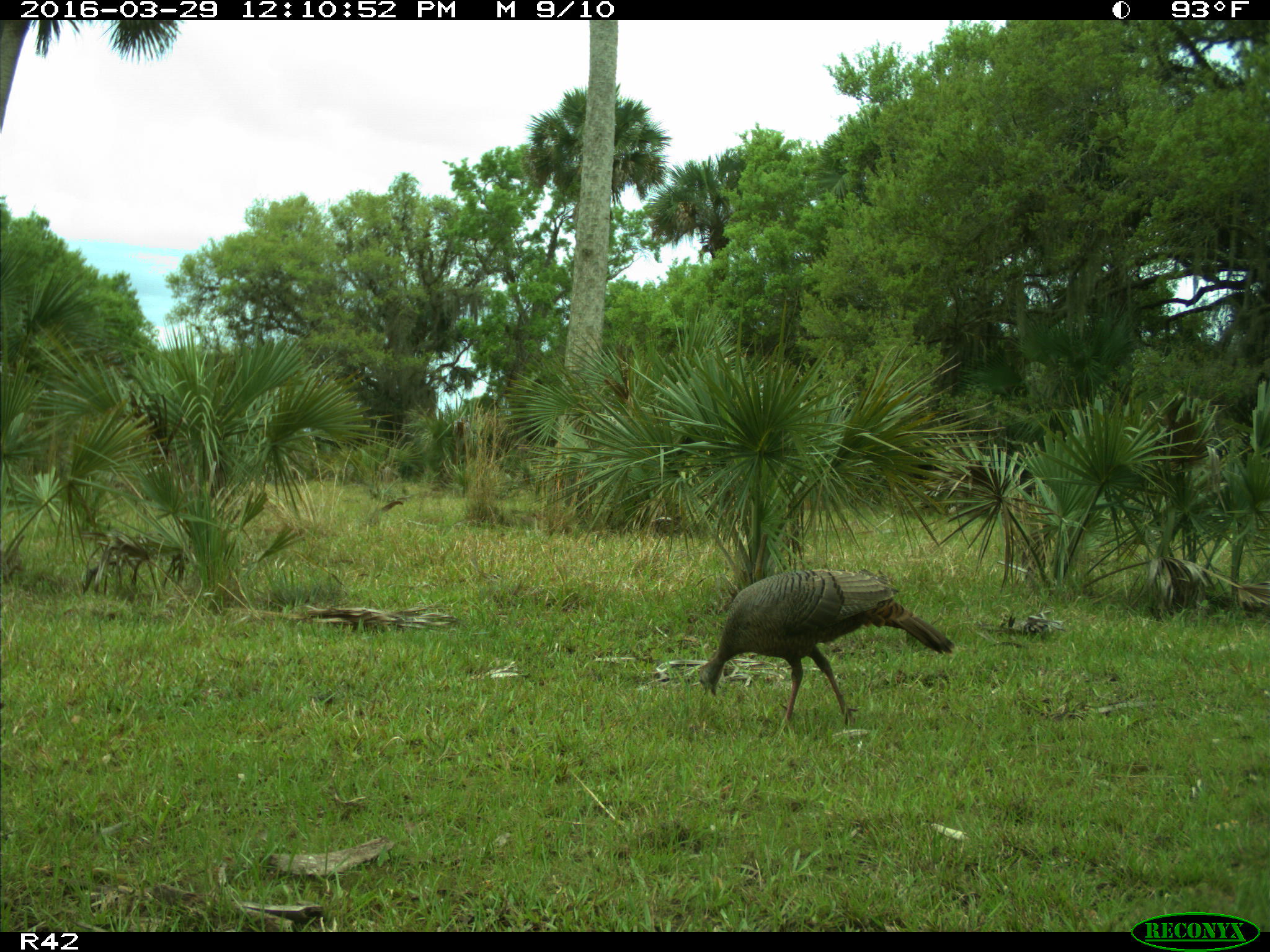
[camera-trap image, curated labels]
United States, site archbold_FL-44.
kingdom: Animalia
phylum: Chordata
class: Aves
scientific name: Aves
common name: birds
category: unidentified bird